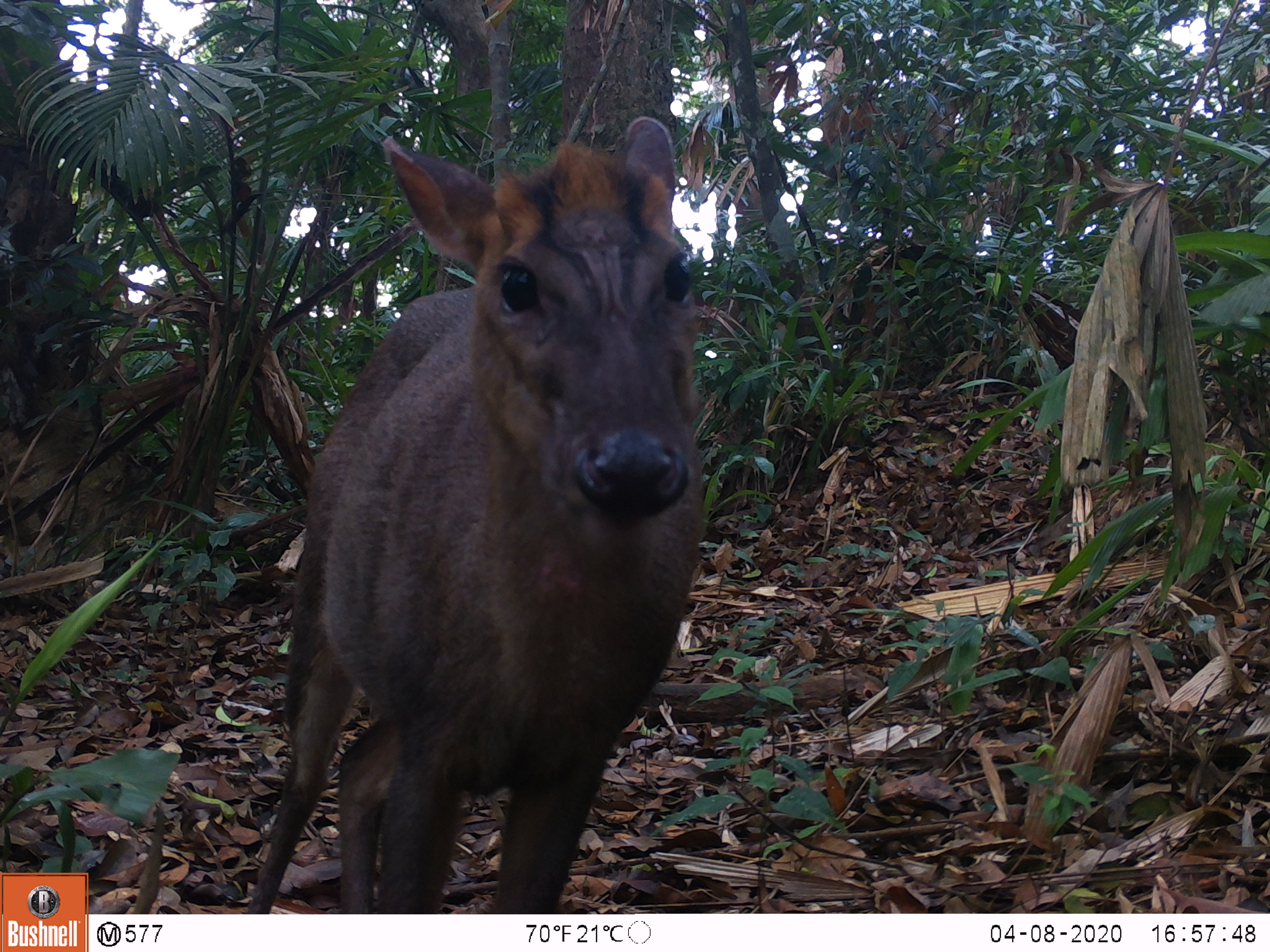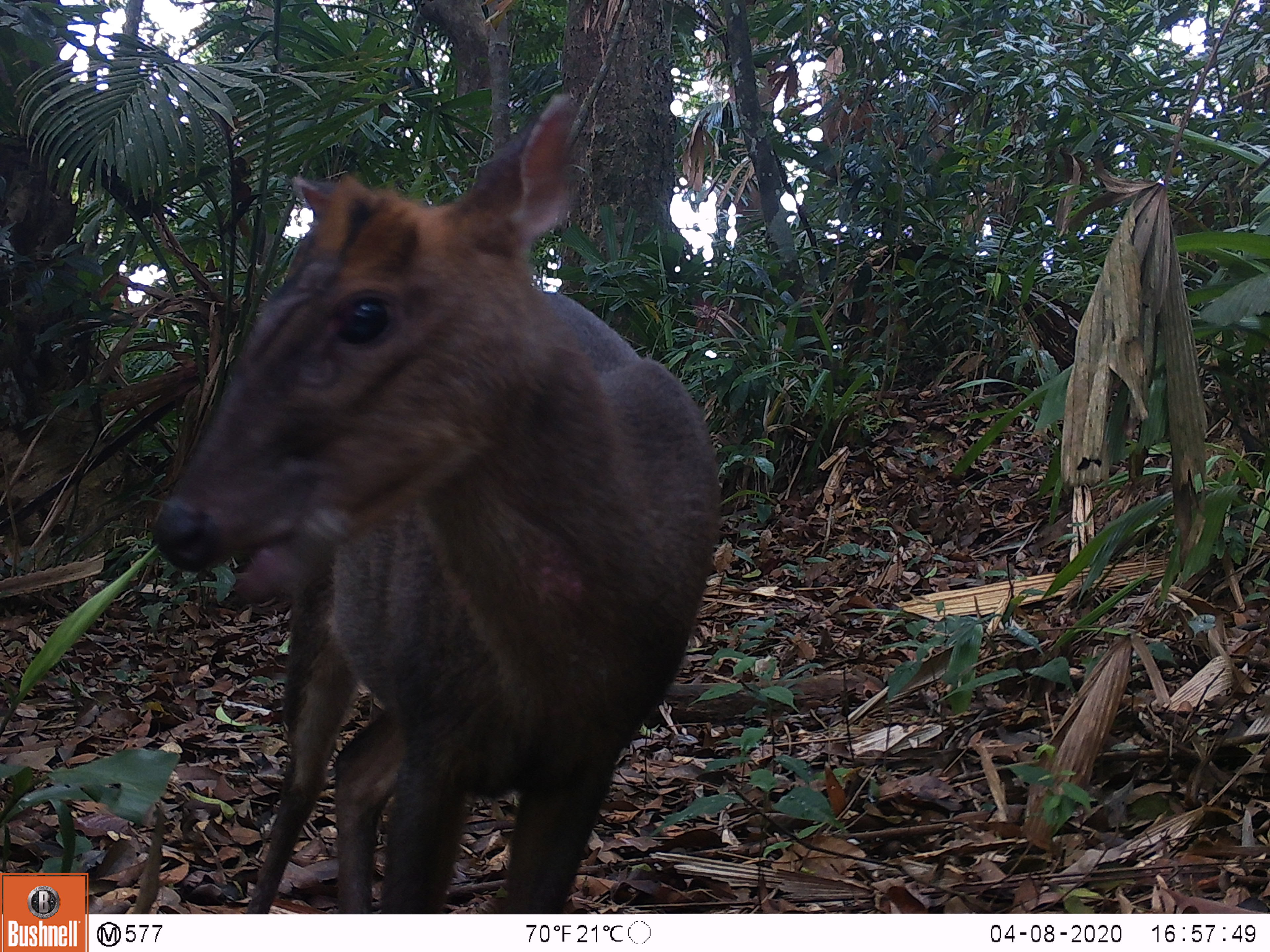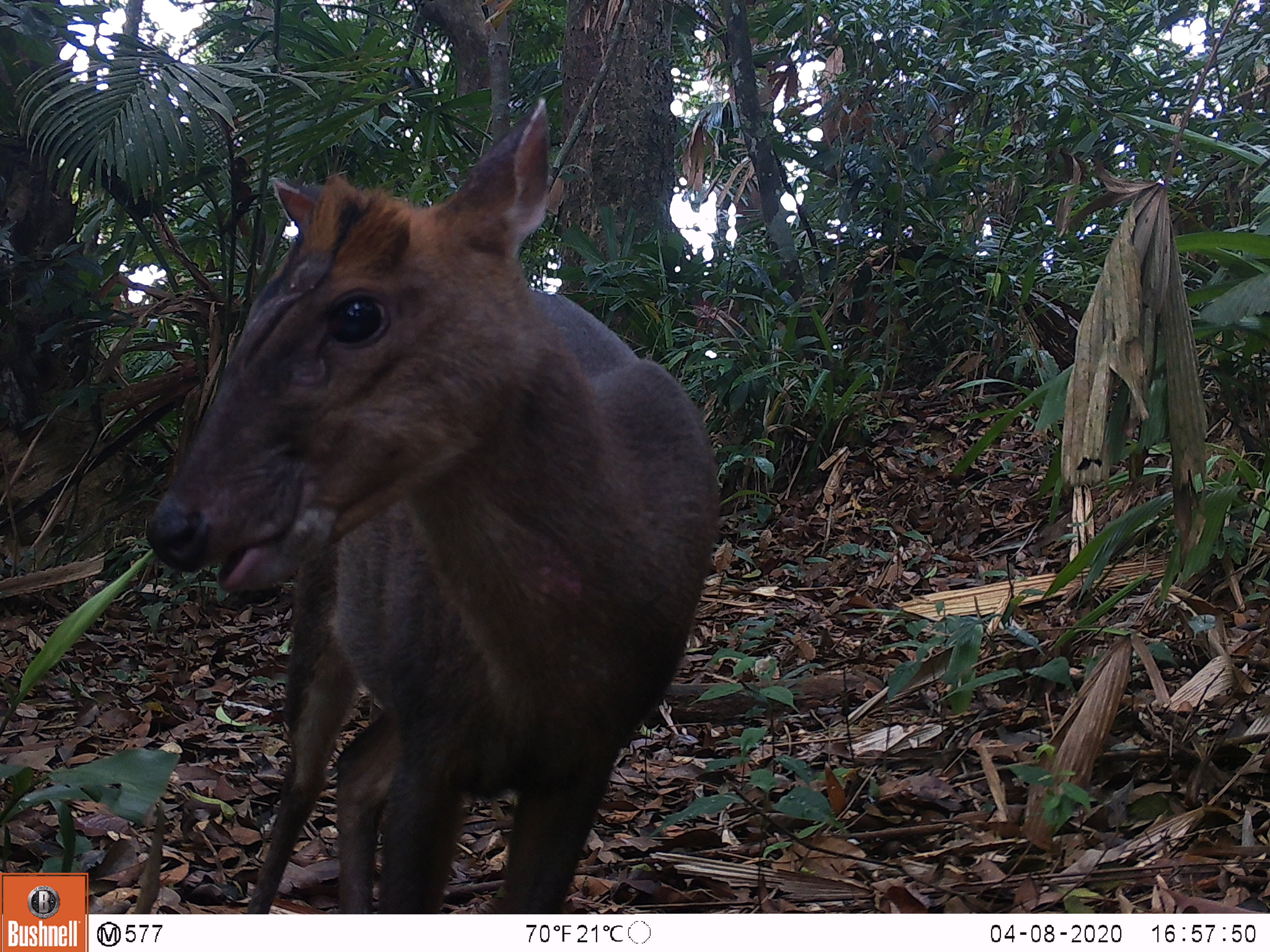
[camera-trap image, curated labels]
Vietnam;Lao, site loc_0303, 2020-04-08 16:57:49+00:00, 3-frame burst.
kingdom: Animalia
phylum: Chordata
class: Mammalia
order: Artiodactyla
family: Cervidae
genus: Muntiacus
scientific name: Muntiacus rooseveltorum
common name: roosevelt's muntjac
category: roosevelts muntjac group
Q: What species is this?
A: Roosevelts muntjac group (roosevelt's muntjac) (Muntiacus rooseveltorum).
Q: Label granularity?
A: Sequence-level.